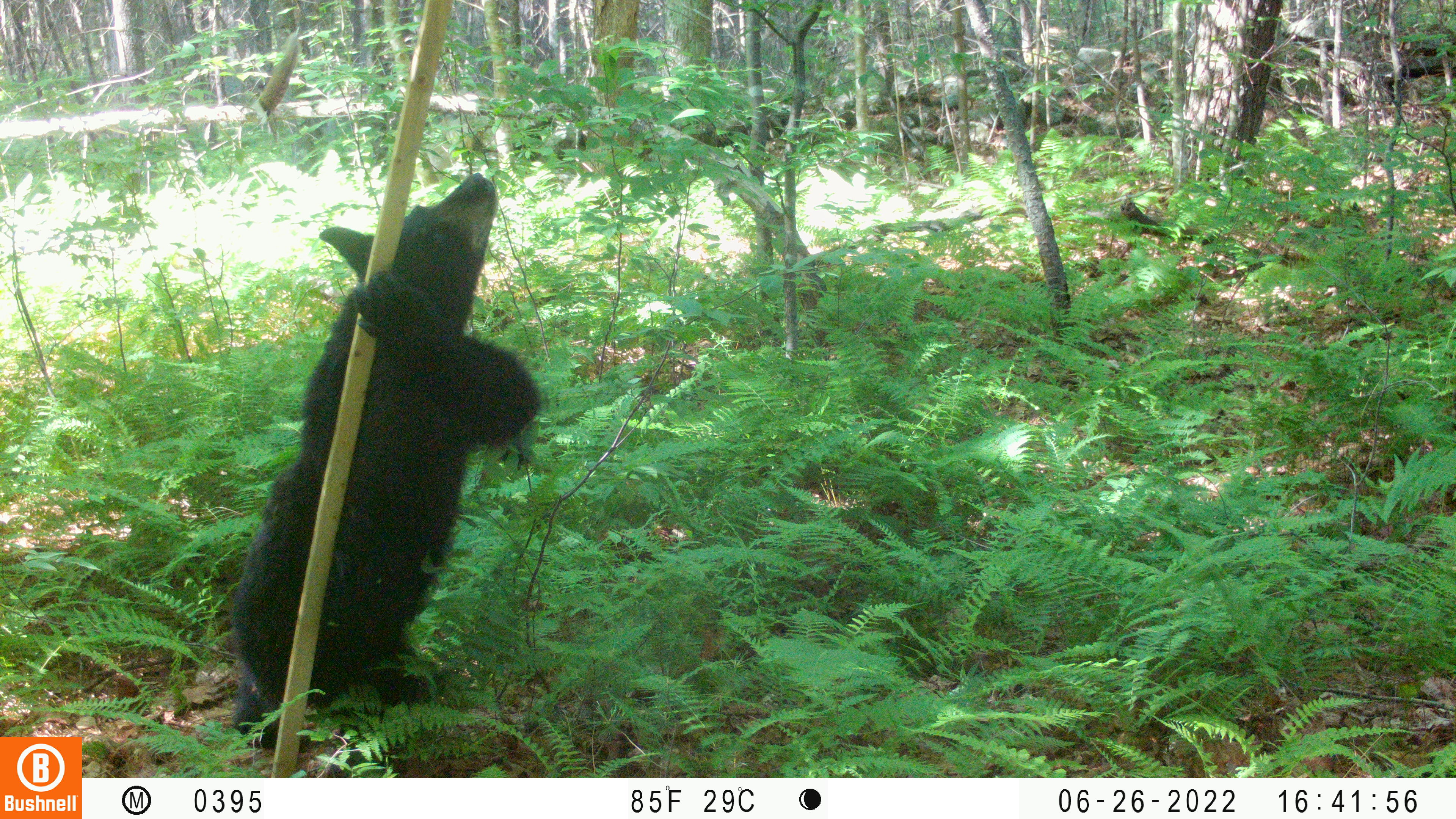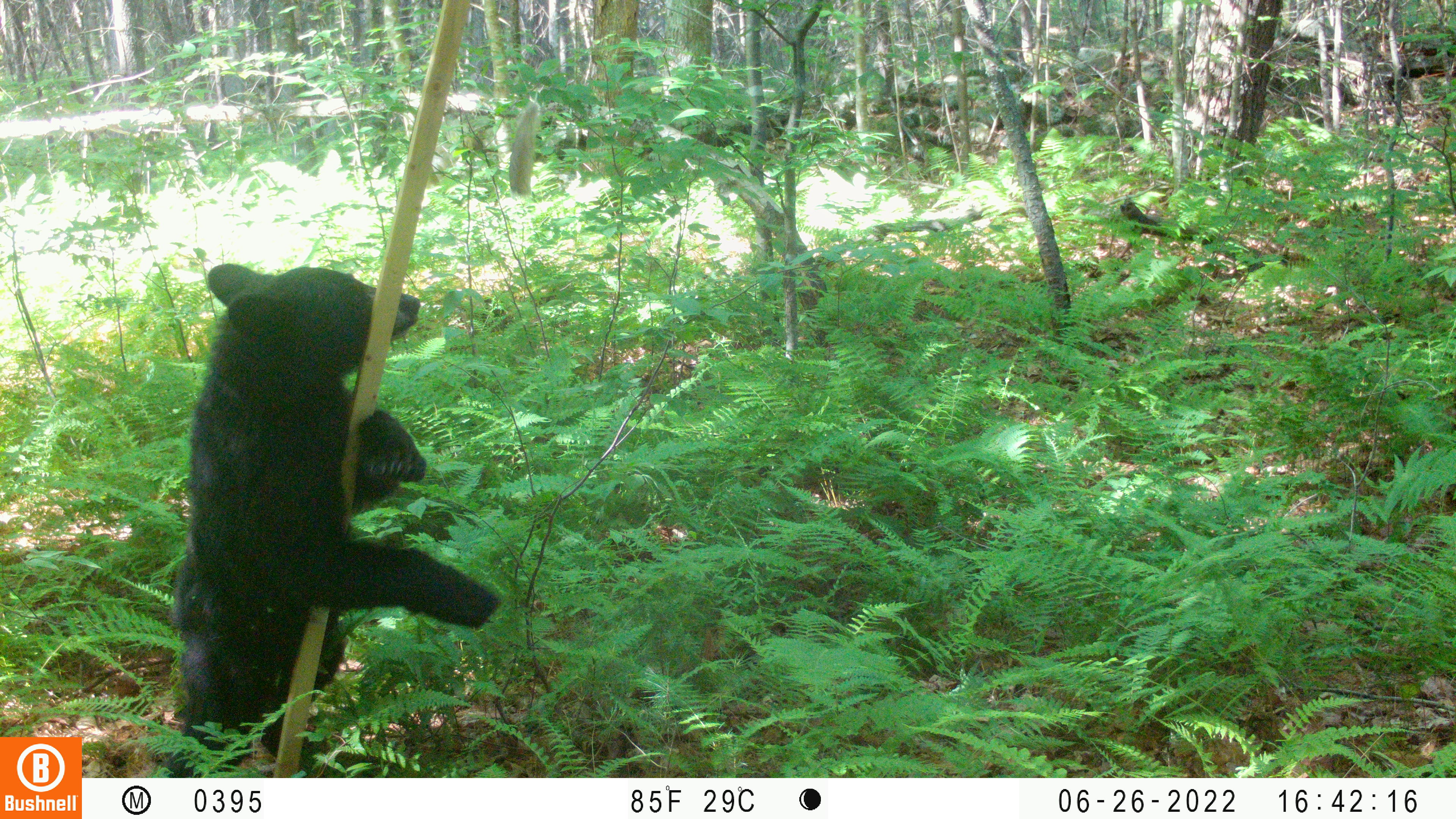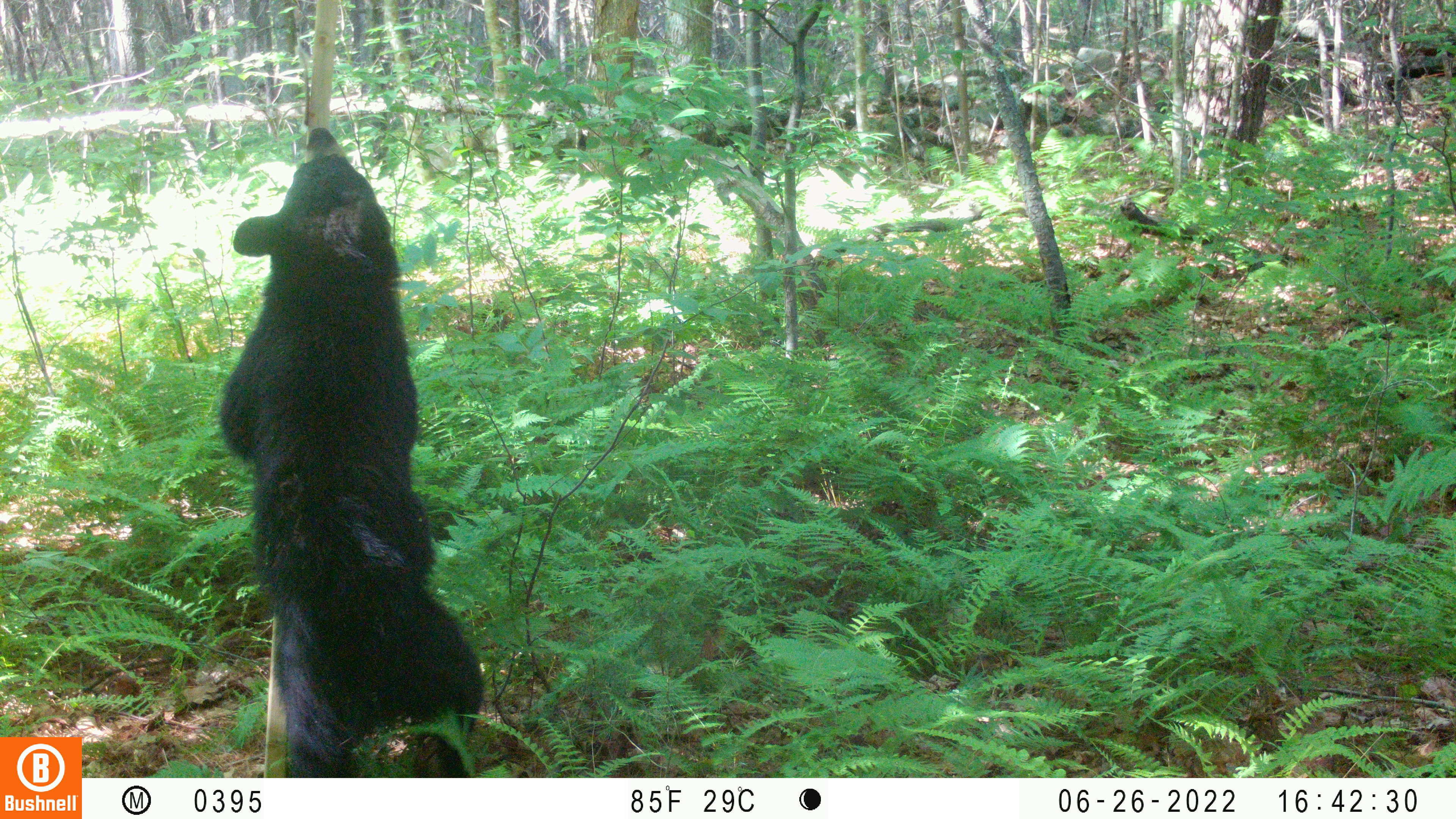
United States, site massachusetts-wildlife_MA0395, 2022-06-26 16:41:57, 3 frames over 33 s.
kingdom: Animalia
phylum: Chordata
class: Mammalia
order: Carnivora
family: Ursidae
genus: Ursus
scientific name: Ursus americanus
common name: black bear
Black bear (Ursus americanus).